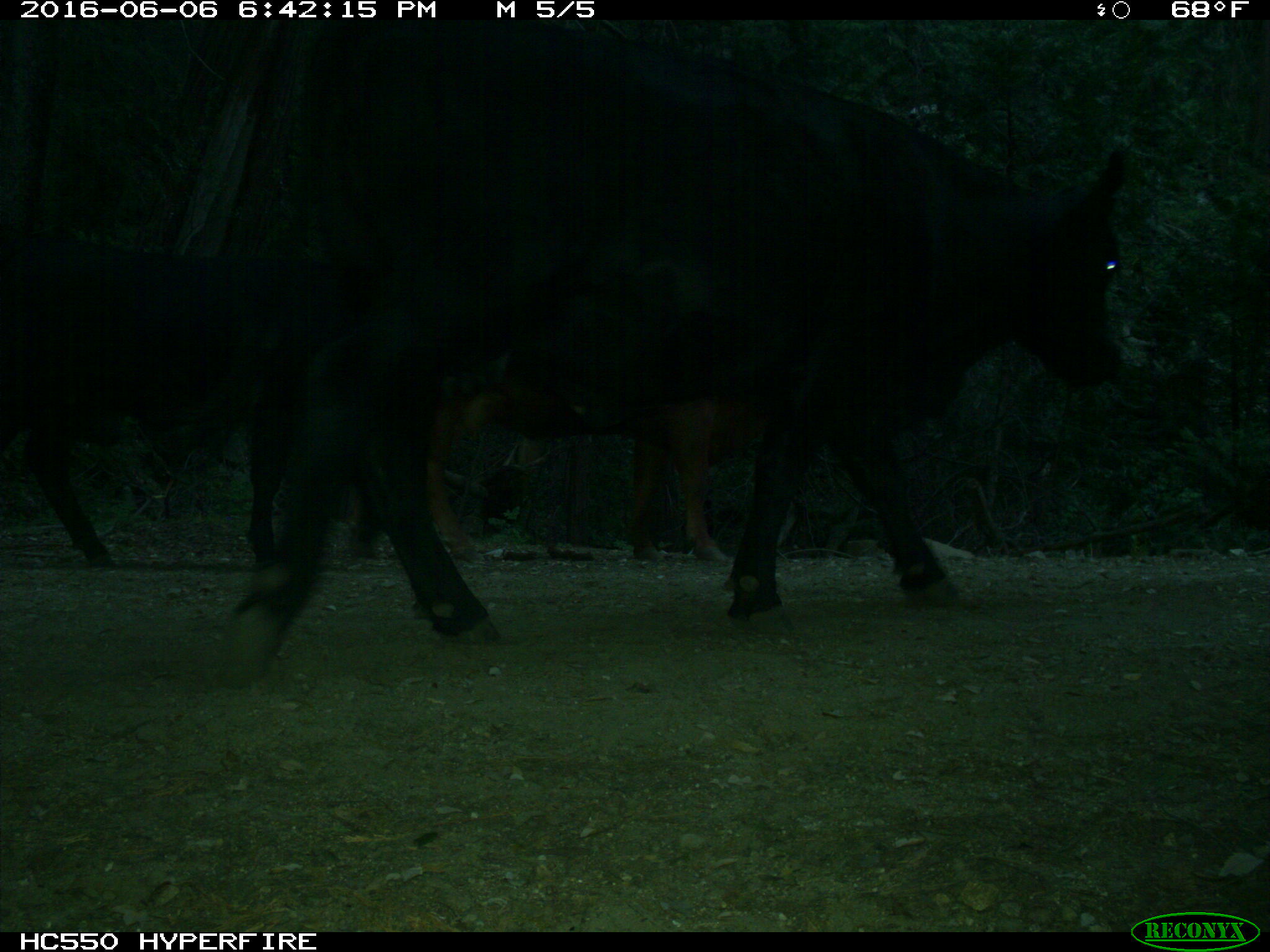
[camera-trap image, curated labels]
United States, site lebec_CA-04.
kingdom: Animalia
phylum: Chordata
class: Mammalia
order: Artiodactyla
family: Bovidae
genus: Bos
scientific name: Bos taurus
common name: domestic cow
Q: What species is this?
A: Bos taurus (domestic cow).